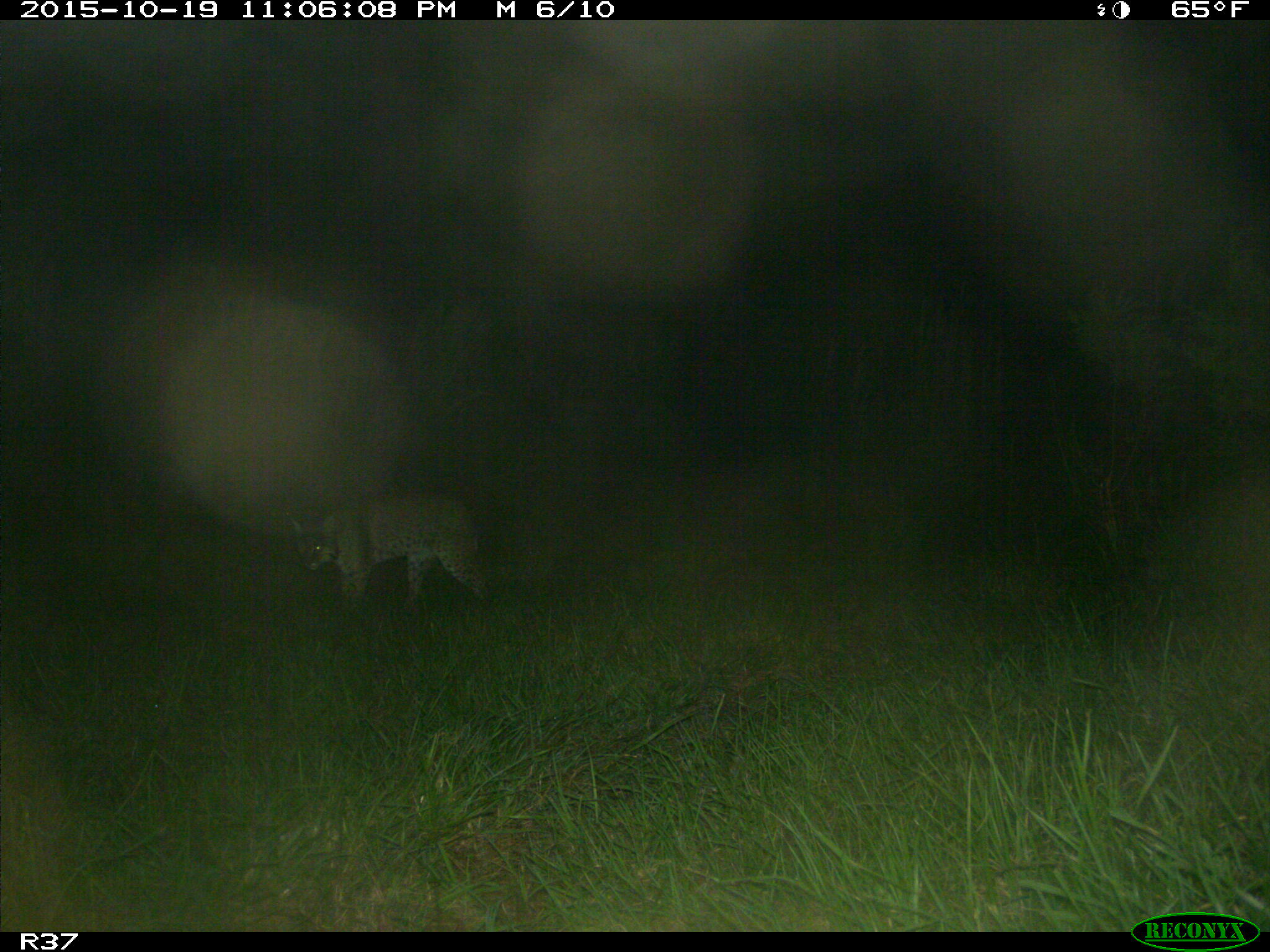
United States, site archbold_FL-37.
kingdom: Animalia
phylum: Chordata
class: Mammalia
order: Carnivora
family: Felidae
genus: Lynx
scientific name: Lynx rufus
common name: bobcat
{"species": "Lynx rufus (bobcat)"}